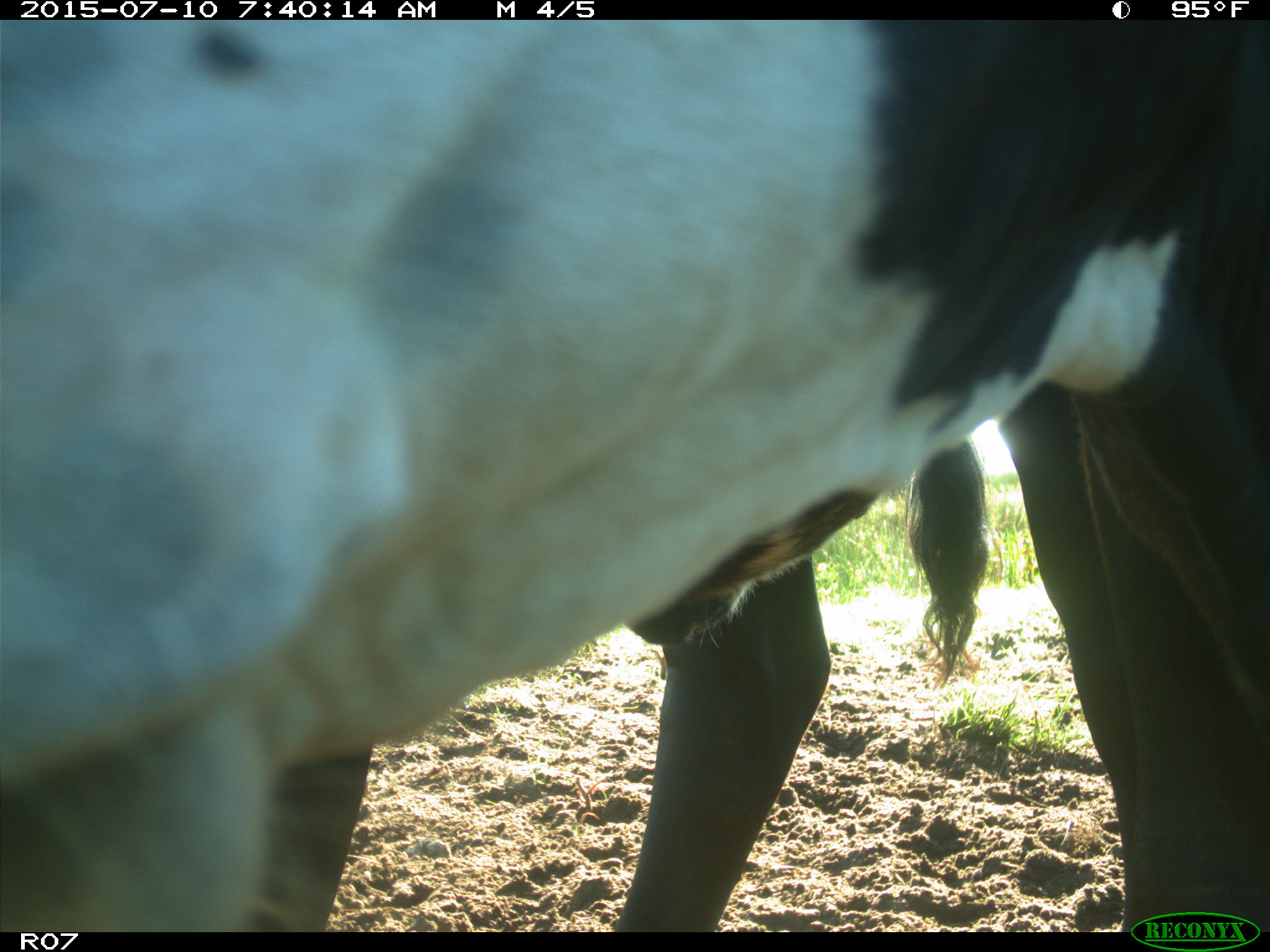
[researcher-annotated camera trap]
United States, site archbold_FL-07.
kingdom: Animalia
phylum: Chordata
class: Mammalia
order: Artiodactyla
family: Bovidae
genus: Bos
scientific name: Bos taurus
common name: domestic cow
Bos taurus (domestic cow).